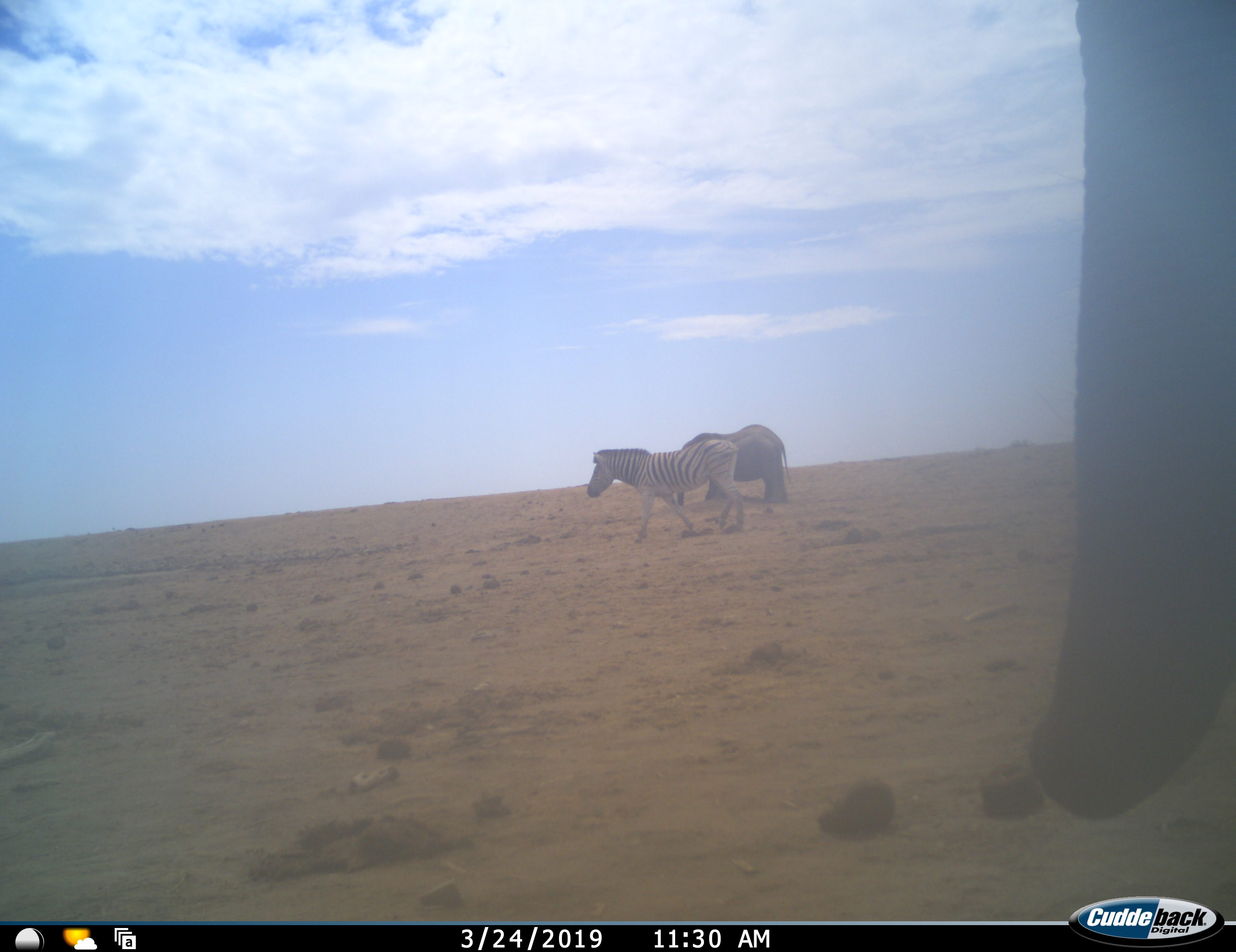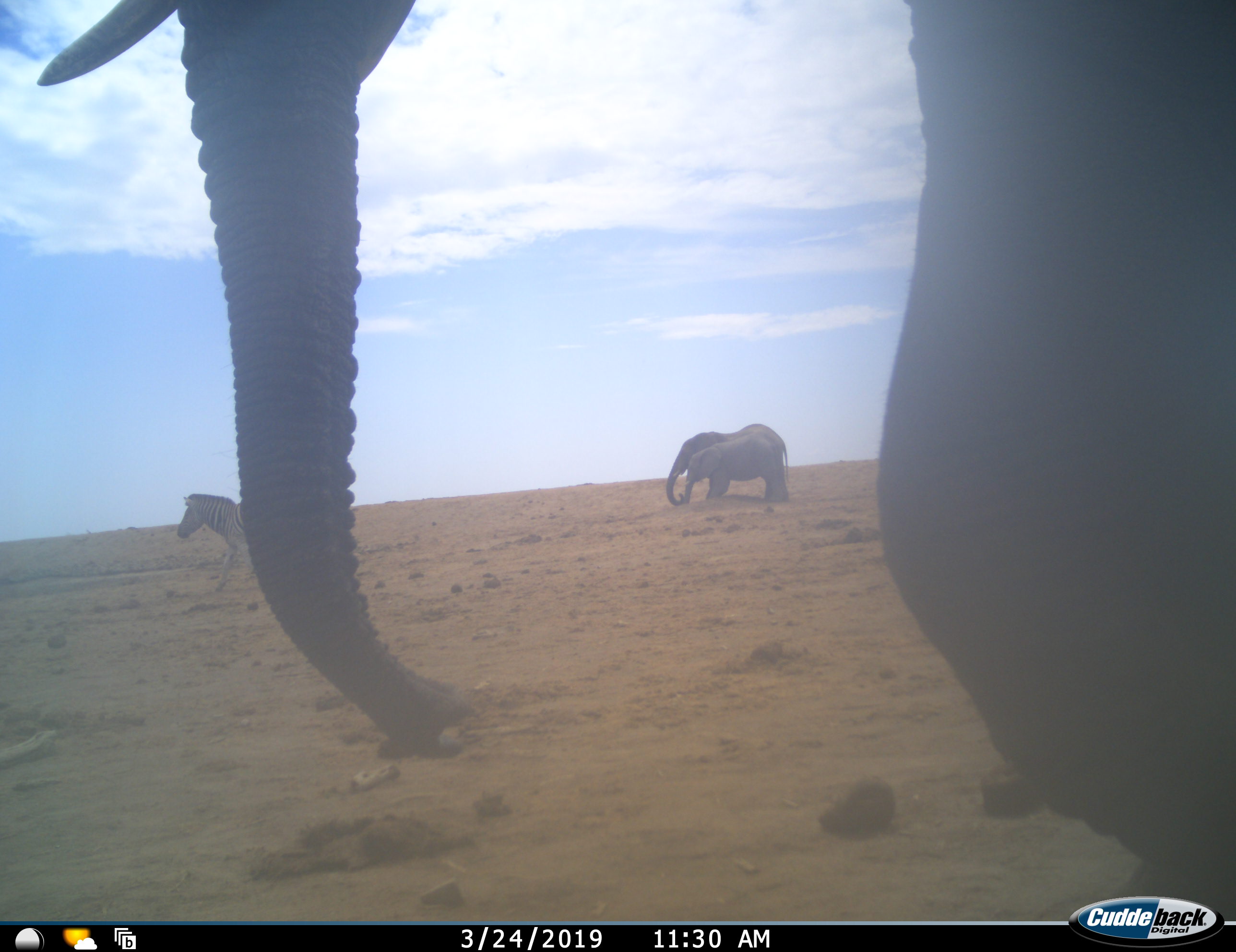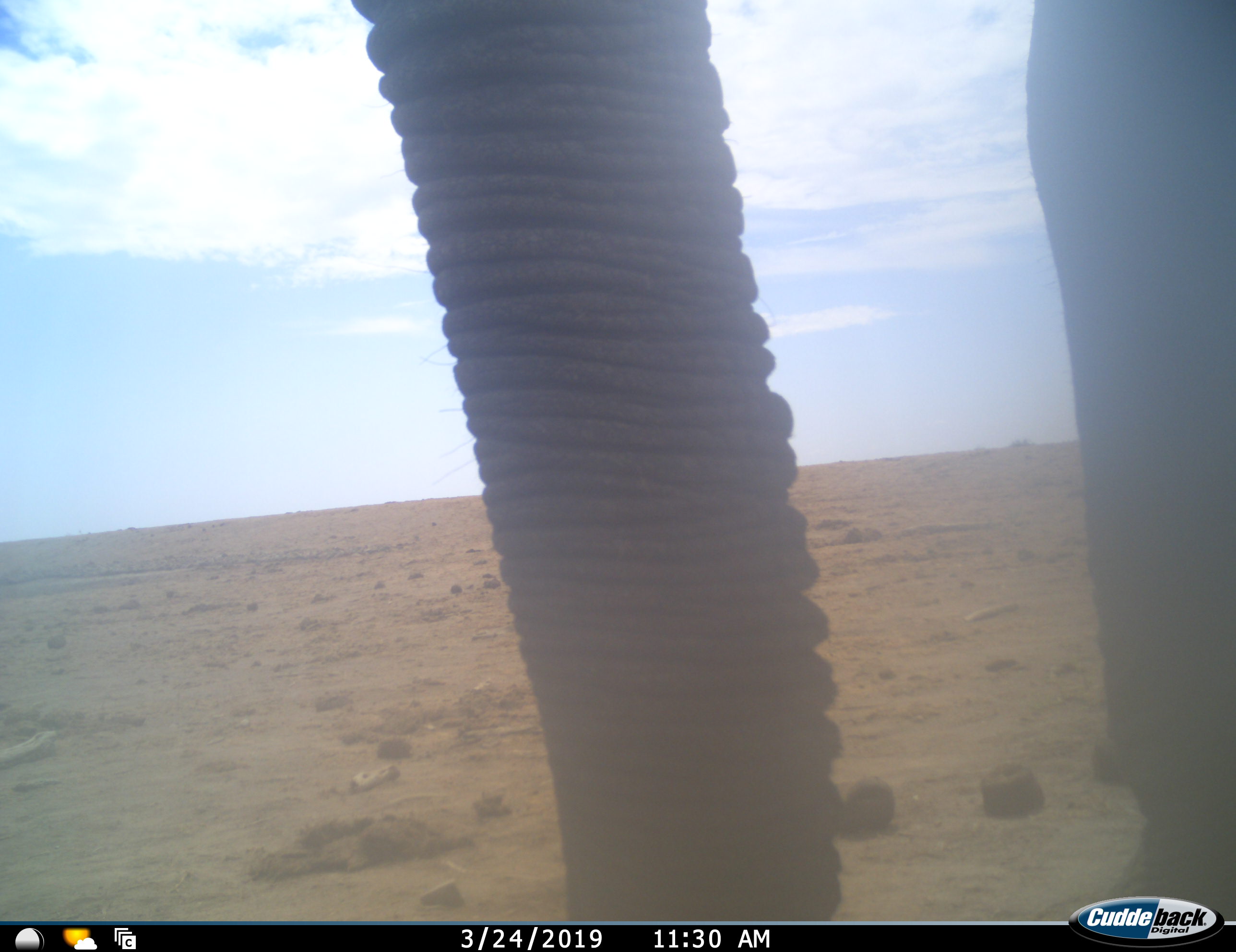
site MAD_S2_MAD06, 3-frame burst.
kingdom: Animalia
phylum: Chordata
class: Mammalia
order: Proboscidea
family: Elephantidae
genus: Loxodonta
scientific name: Loxodonta africana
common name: african bush elephant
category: elephant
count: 3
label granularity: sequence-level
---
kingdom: Animalia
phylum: Chordata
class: Mammalia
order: Perissodactyla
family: Equidae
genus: Equus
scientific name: Equus quagga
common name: plains zebra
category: zebraplains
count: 1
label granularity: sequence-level